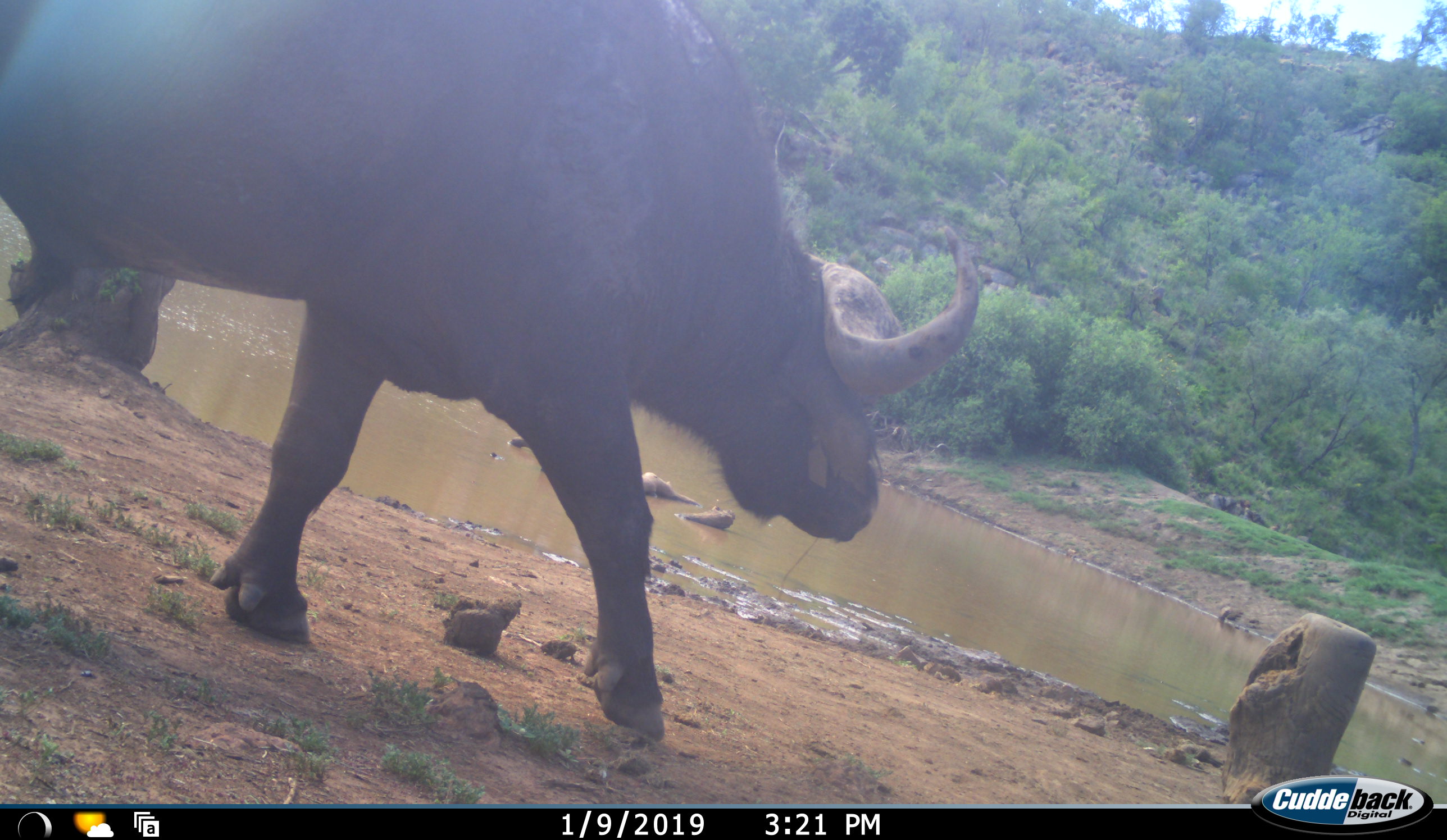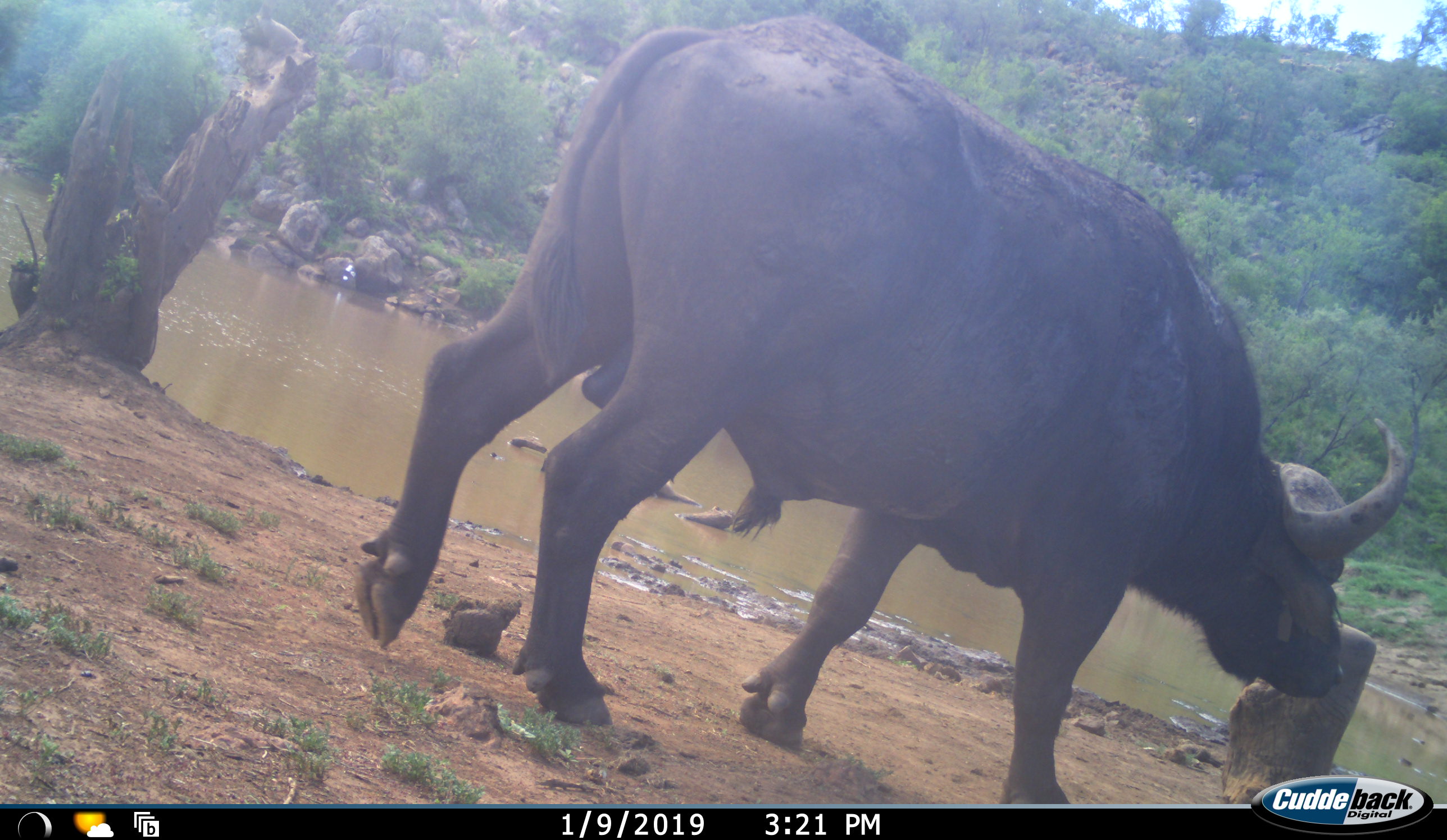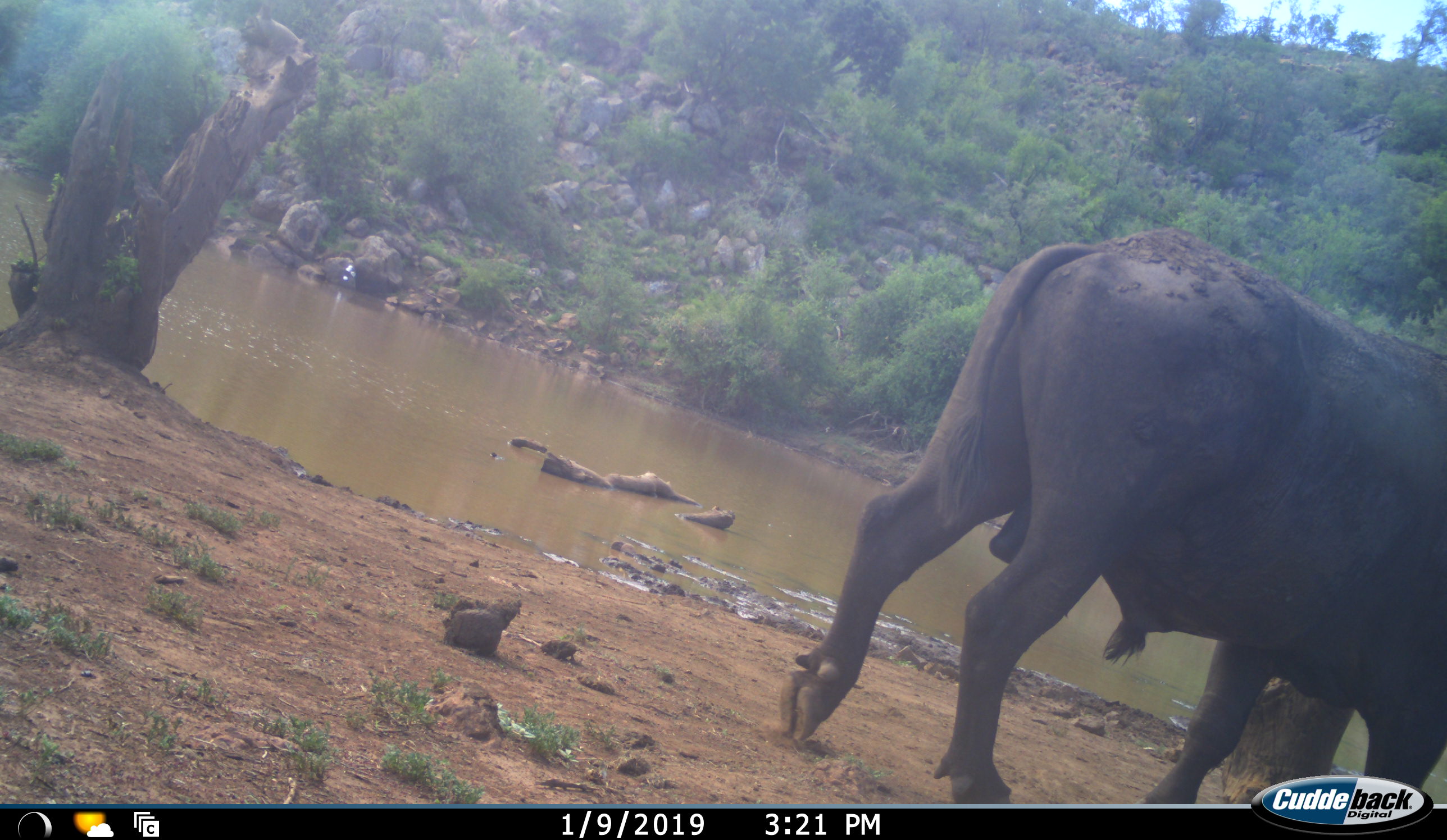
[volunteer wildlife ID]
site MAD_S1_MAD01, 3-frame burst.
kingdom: Animalia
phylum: Chordata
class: Mammalia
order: Artiodactyla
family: Bovidae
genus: Syncerus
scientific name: Syncerus caffer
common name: african buffalo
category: buffalo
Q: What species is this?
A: Buffalo (african buffalo) (Syncerus caffer).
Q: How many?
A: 1.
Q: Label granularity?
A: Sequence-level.